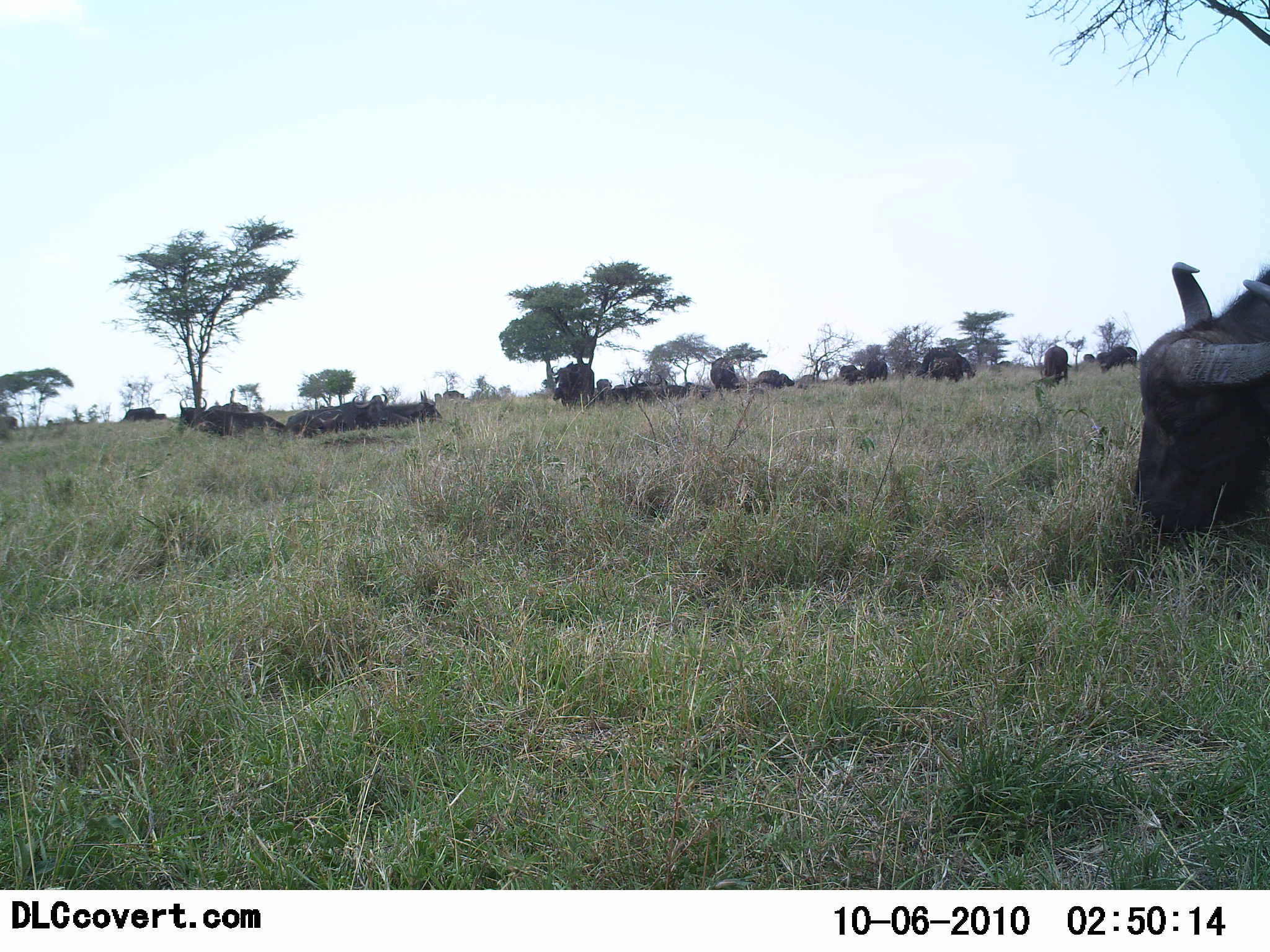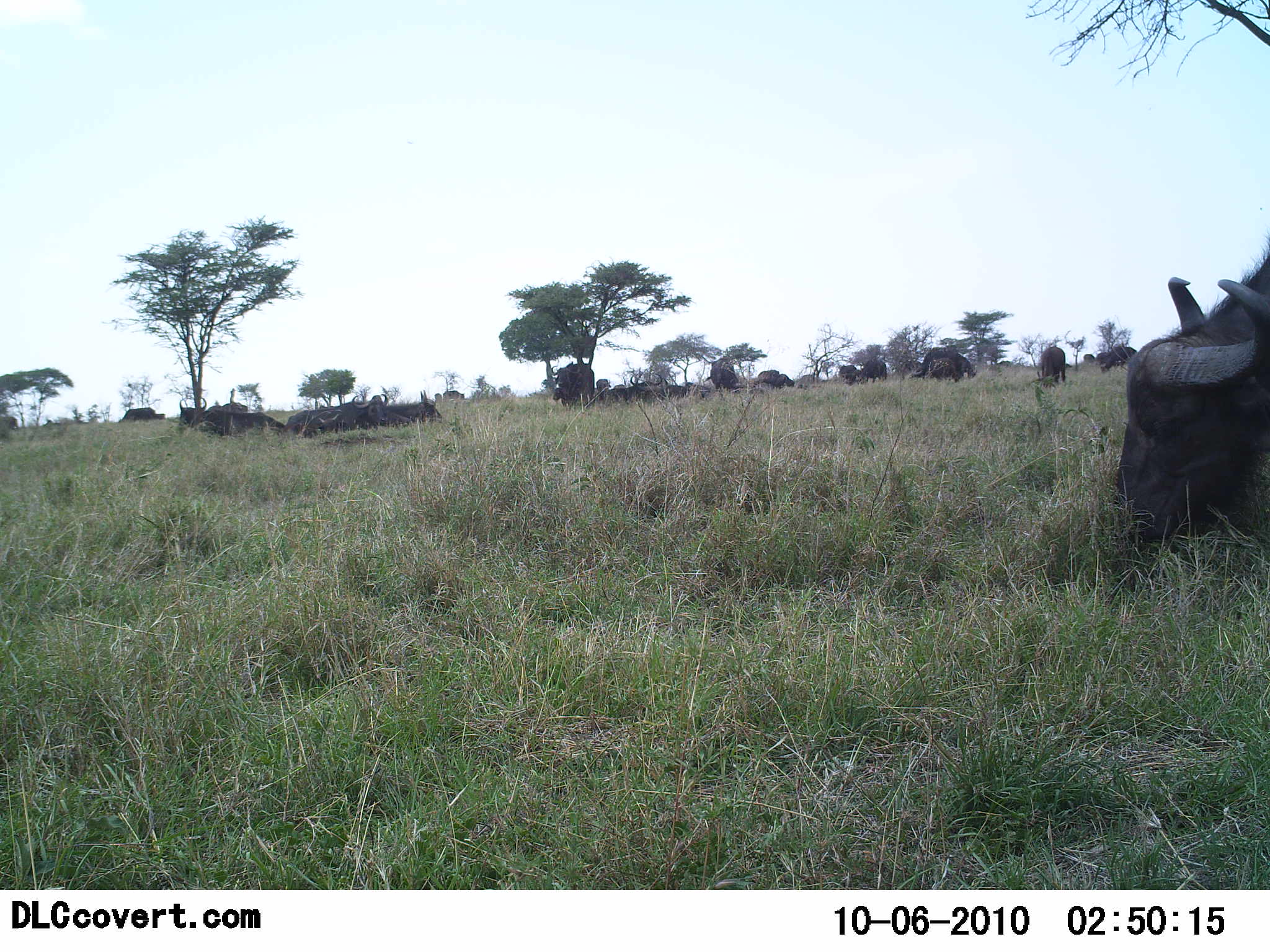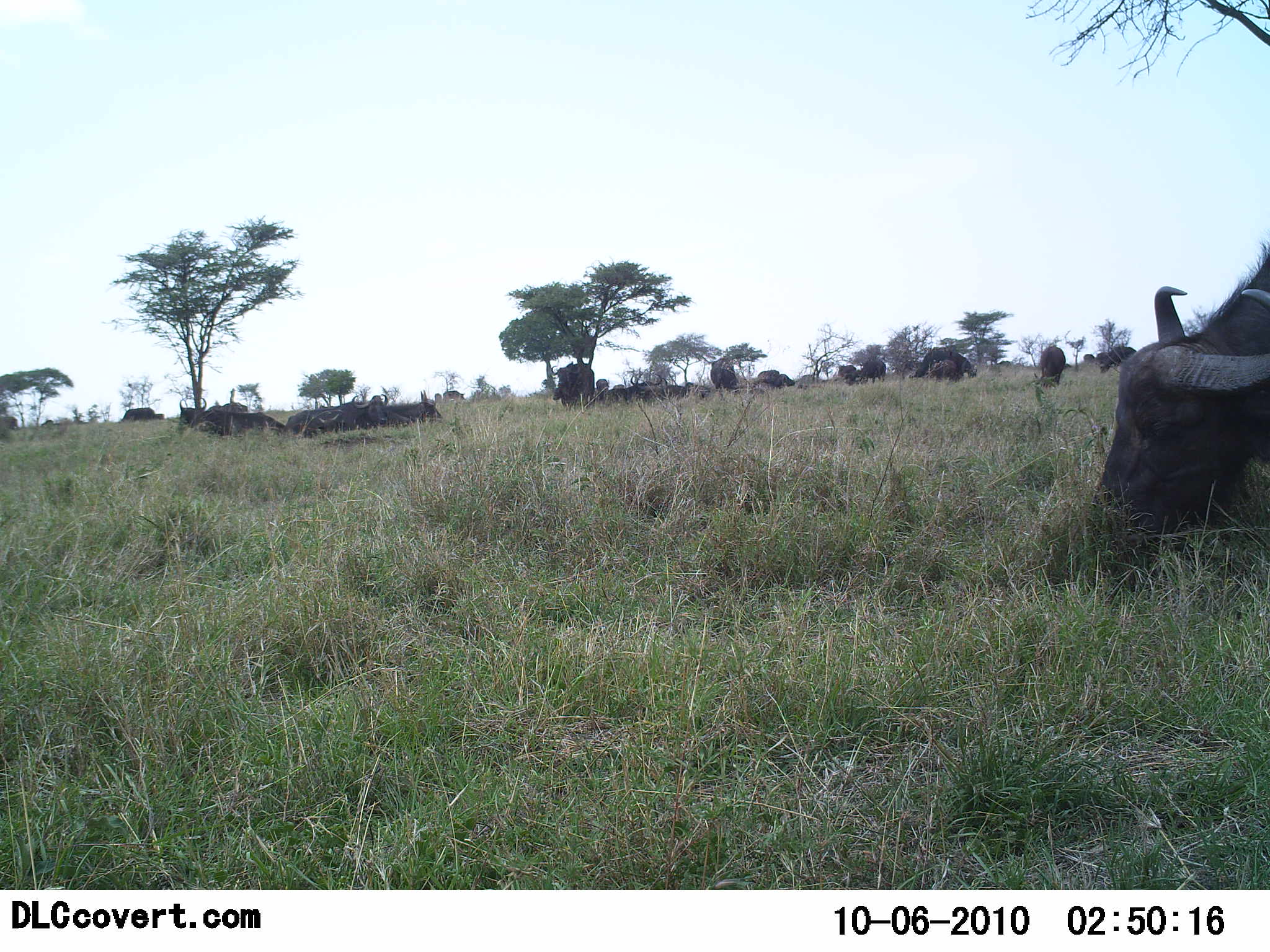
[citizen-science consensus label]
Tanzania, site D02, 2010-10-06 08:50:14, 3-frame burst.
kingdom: Animalia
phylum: Chordata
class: Mammalia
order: Artiodactyla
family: Bovidae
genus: Syncerus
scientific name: Syncerus caffer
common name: cape buffalo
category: buffalo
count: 11-50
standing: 40%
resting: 53%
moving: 0%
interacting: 7%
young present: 7%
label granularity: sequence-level